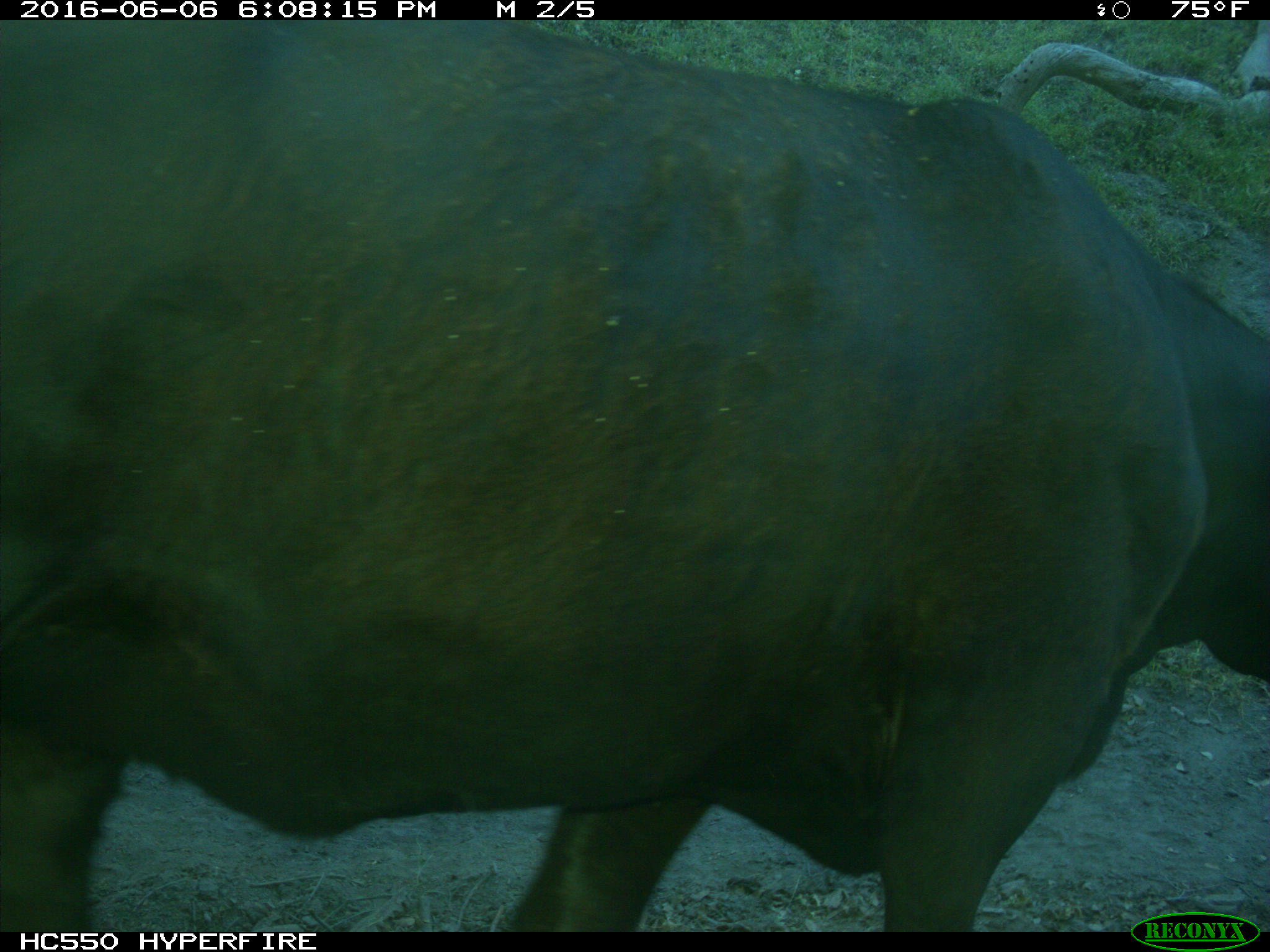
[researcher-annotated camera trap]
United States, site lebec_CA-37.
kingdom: Animalia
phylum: Chordata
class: Mammalia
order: Artiodactyla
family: Bovidae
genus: Bos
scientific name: Bos taurus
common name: domestic cow